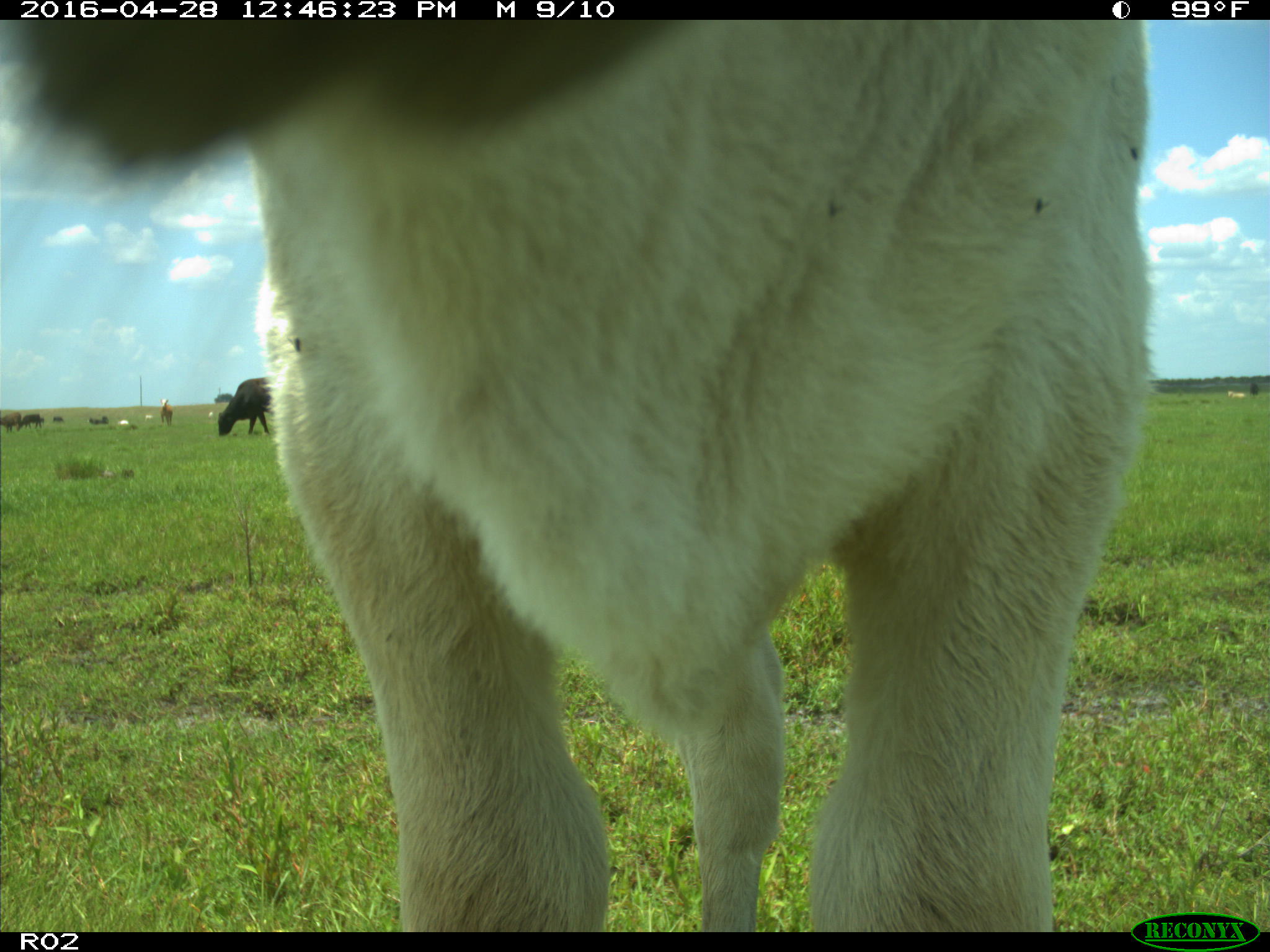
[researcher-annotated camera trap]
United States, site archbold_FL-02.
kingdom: Animalia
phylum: Chordata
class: Mammalia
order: Artiodactyla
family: Bovidae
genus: Bos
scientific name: Bos taurus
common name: domestic cow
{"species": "Bos taurus (domestic cow)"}